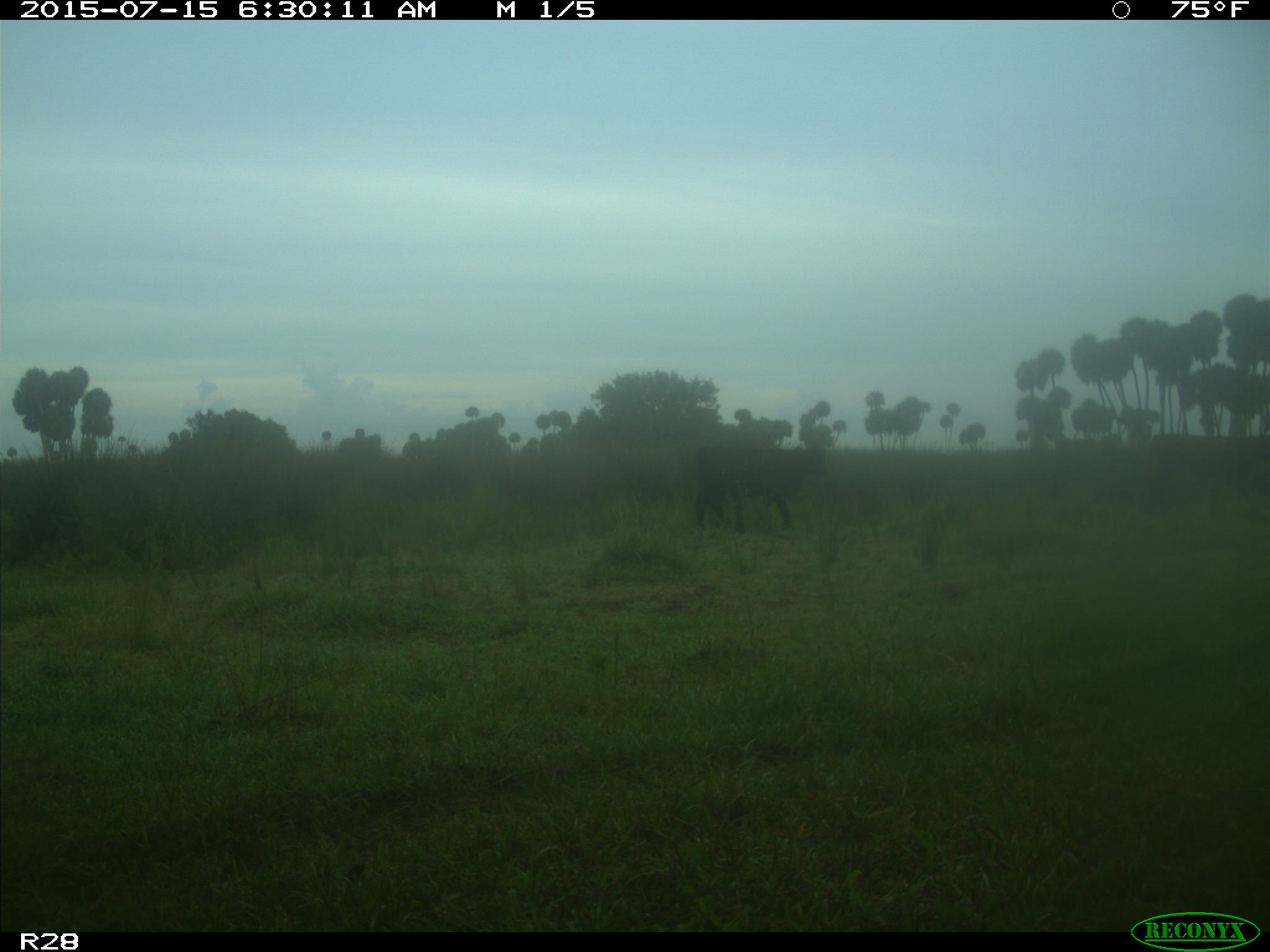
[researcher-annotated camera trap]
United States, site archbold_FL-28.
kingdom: Animalia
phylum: Chordata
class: Mammalia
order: Artiodactyla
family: Bovidae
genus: Bos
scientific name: Bos taurus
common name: domestic cow